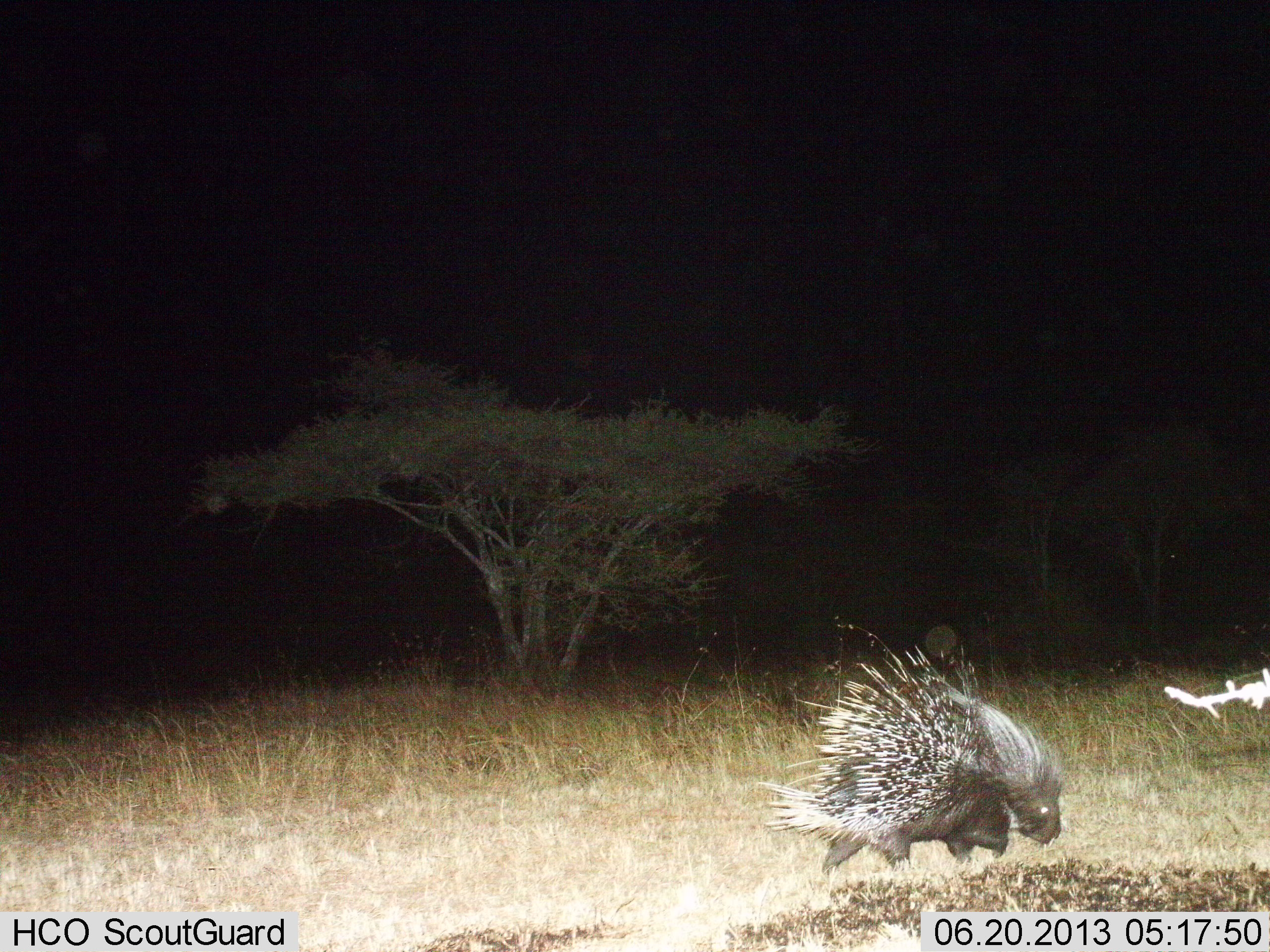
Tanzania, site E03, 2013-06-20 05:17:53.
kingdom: Animalia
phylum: Chordata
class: Mammalia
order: Rodentia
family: Hystricidae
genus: Hystrix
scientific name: Hystrix cristata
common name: crested porcupine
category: porcupine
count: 1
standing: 22%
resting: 0%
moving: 75%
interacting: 0%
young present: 0%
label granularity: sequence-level